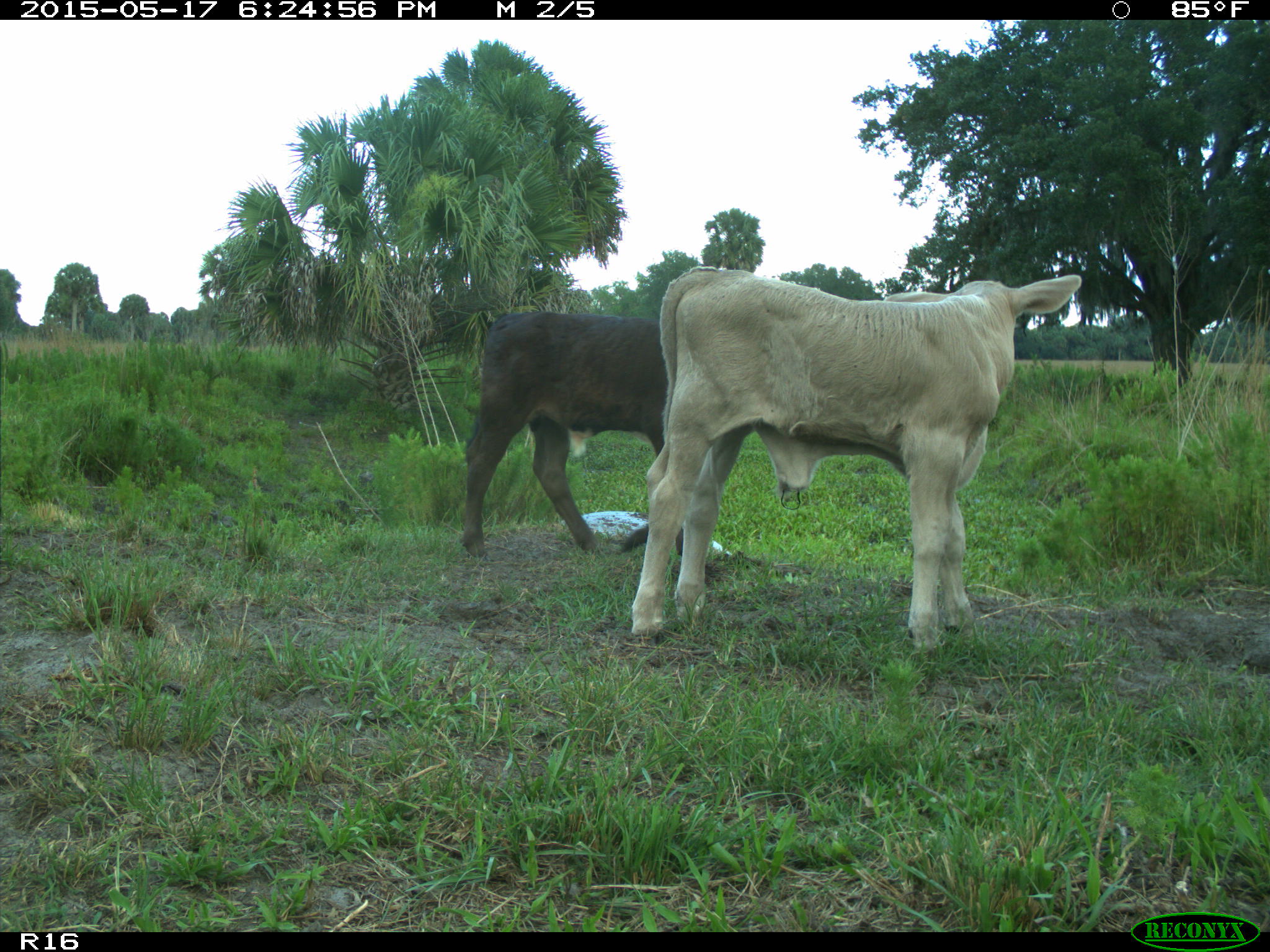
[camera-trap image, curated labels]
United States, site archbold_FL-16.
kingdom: Animalia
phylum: Chordata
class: Mammalia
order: Artiodactyla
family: Bovidae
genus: Bos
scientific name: Bos taurus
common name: domestic cow